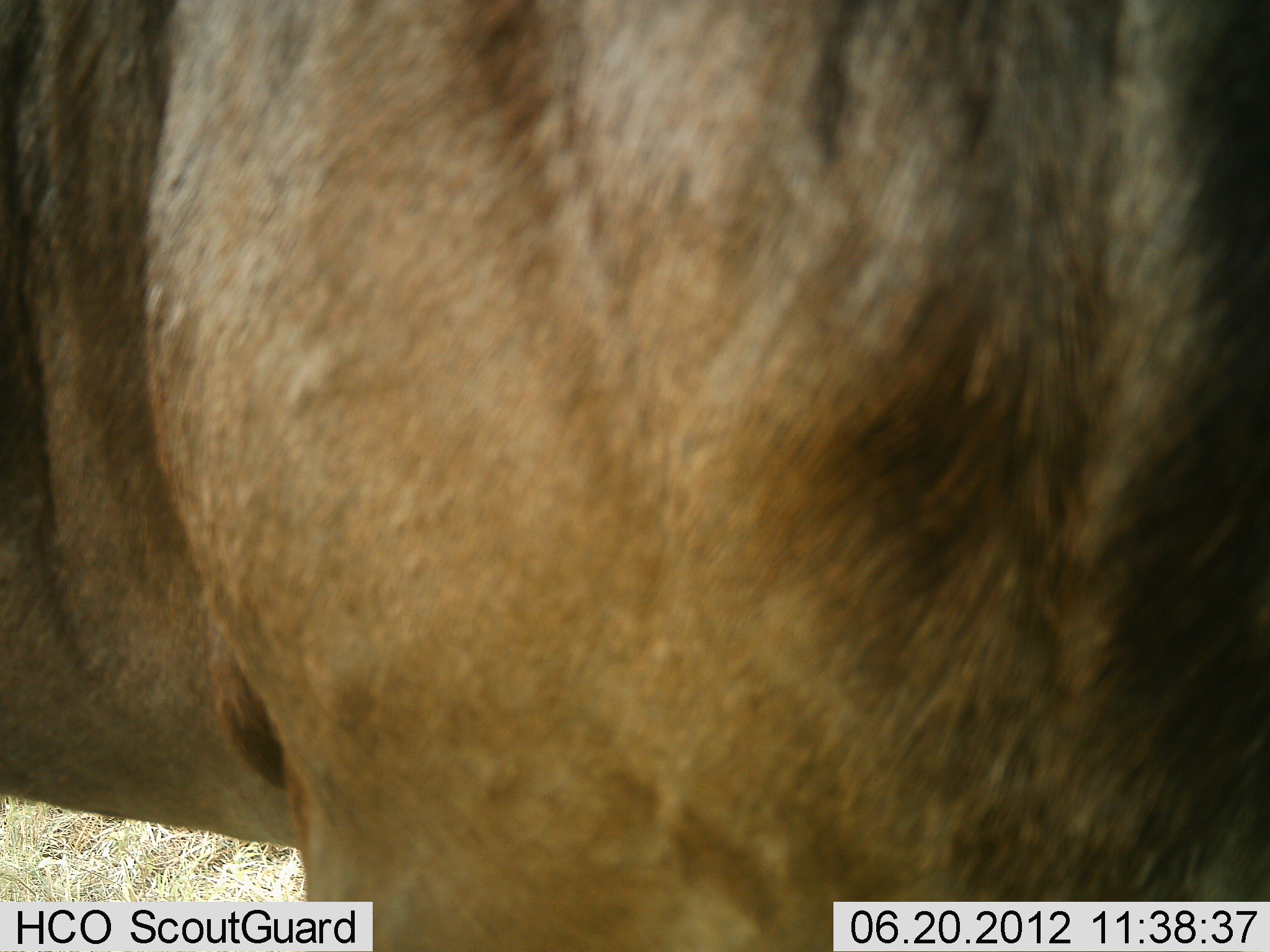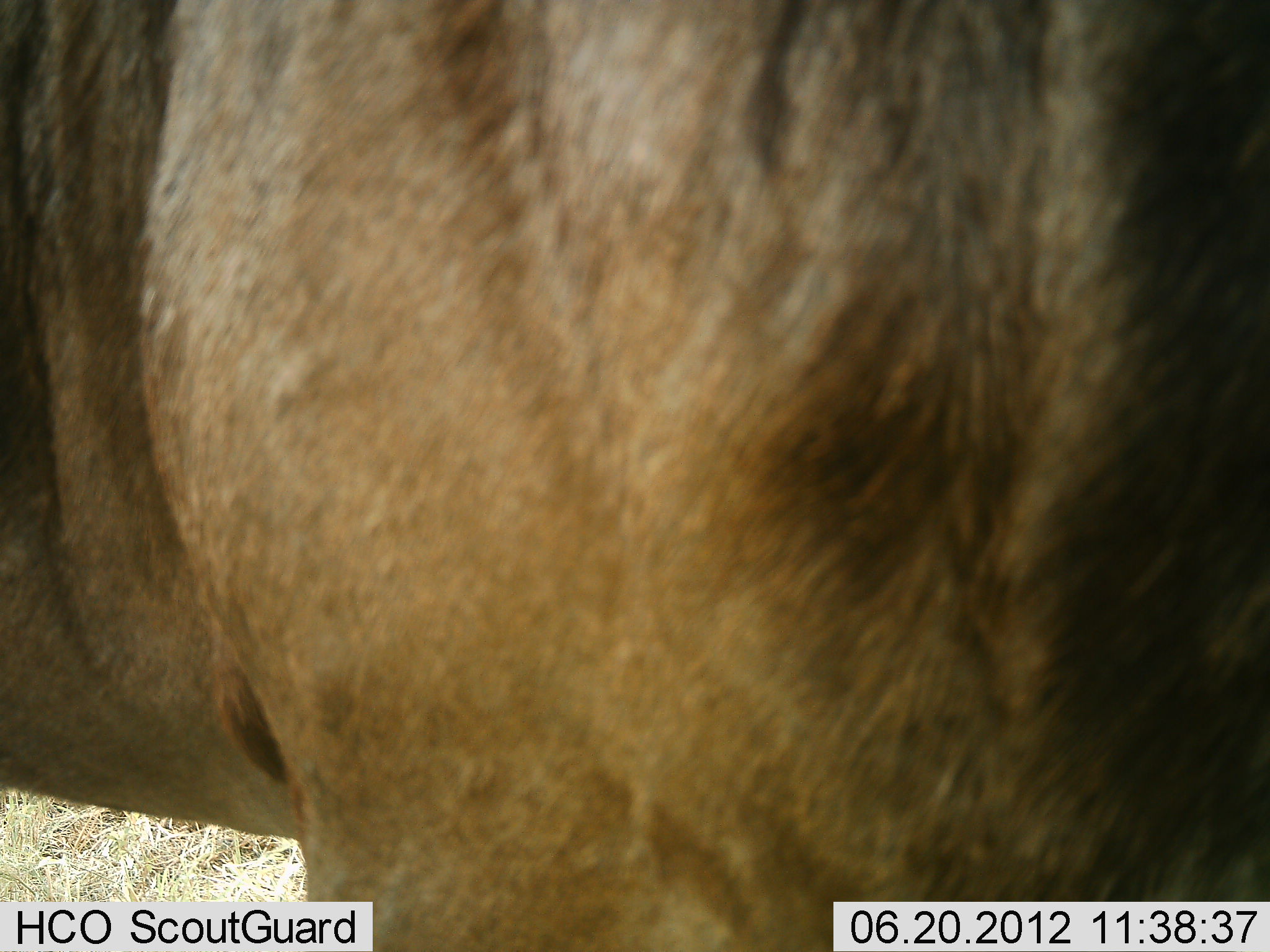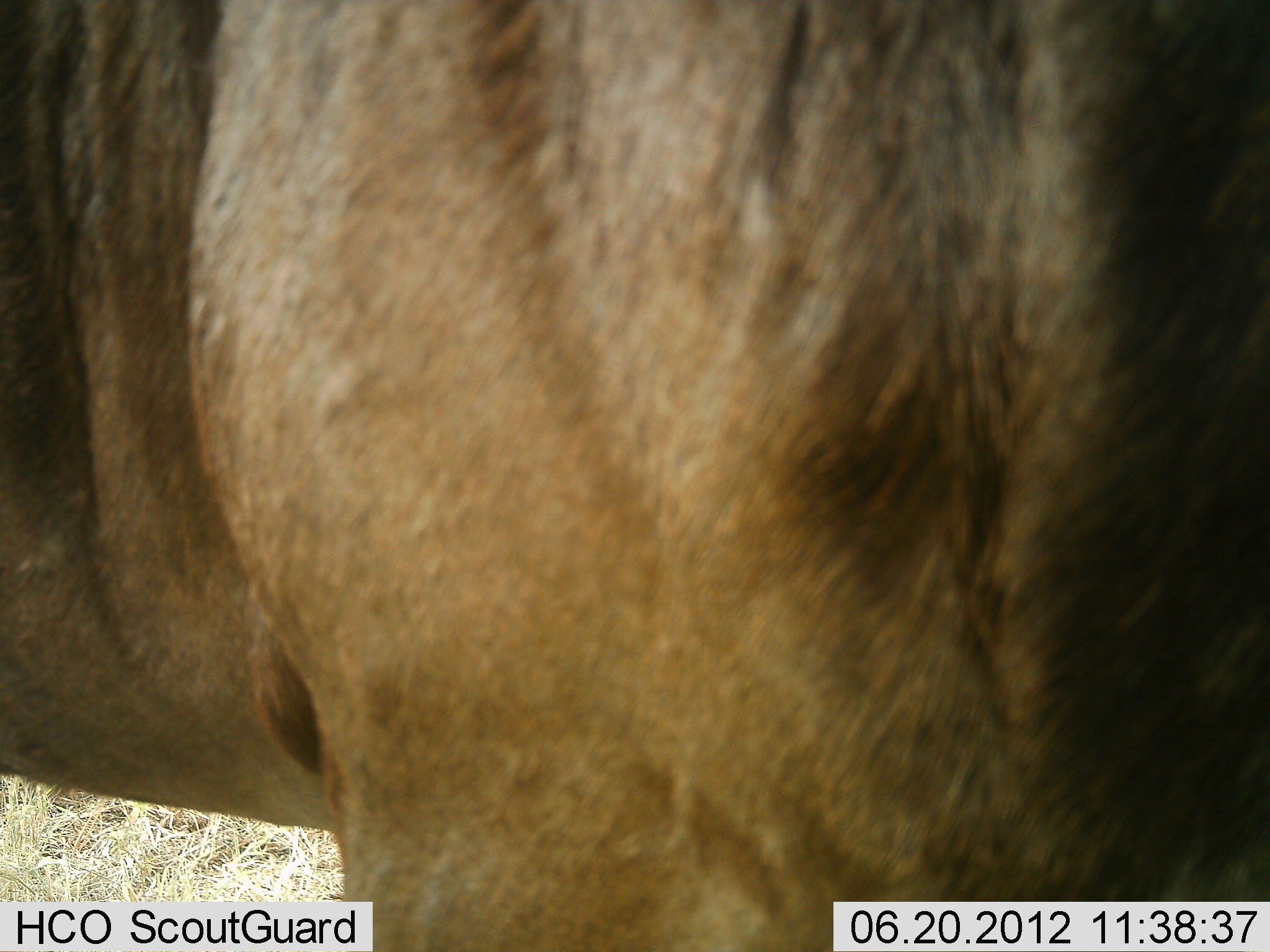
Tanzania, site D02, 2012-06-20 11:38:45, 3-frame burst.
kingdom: Animalia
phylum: Chordata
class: Mammalia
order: Artiodactyla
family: Bovidae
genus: Connochaetes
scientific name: Connochaetes taurinus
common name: blue wildebeest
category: wildebeest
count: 1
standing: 80%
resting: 0%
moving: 20%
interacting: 0%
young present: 0%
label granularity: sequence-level